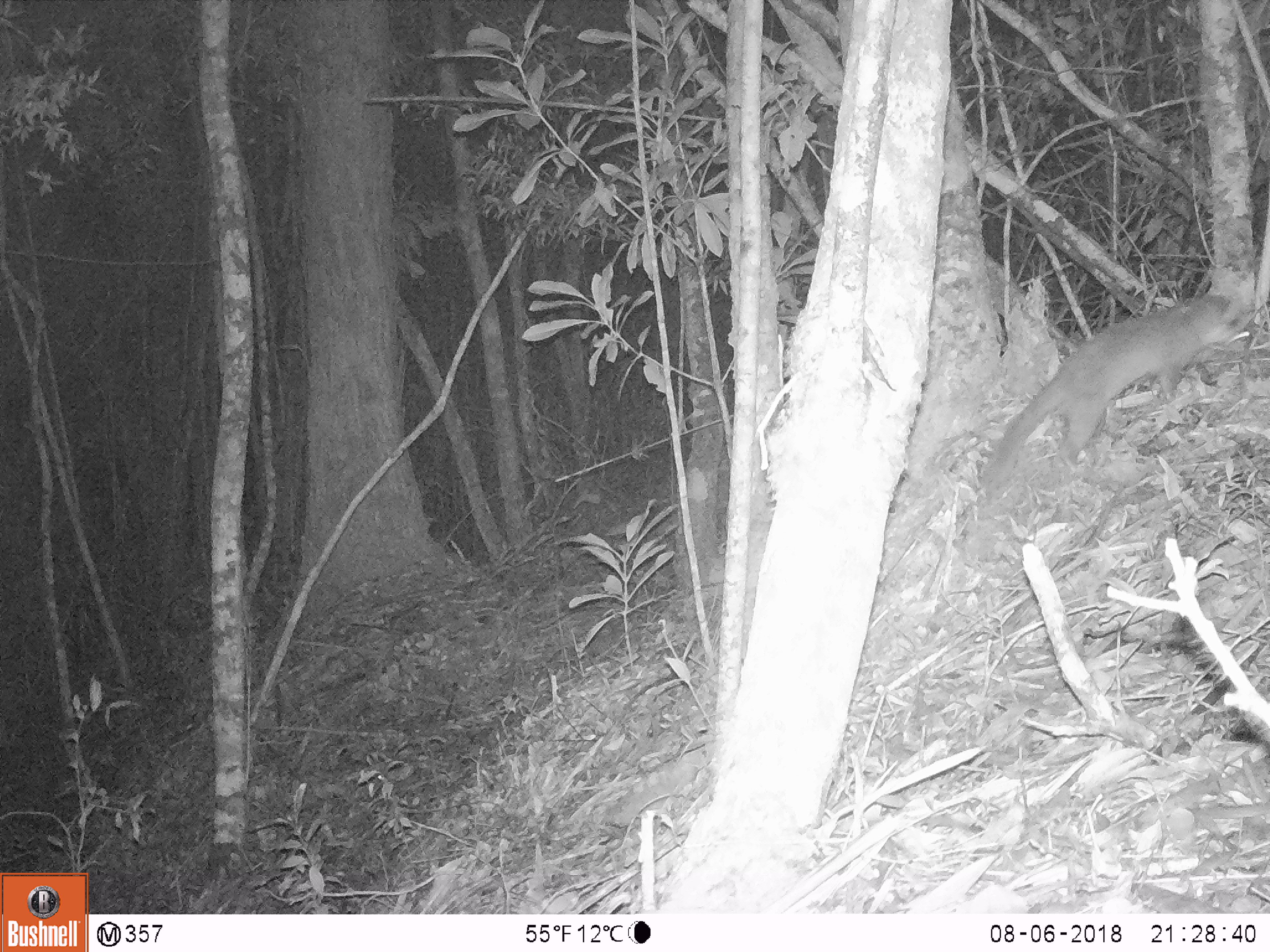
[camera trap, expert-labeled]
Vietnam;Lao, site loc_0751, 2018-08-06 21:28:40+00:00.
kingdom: Animalia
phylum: Chordata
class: Mammalia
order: Carnivora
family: Mustelidae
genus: Melogale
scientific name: Melogale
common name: ferret badger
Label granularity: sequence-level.